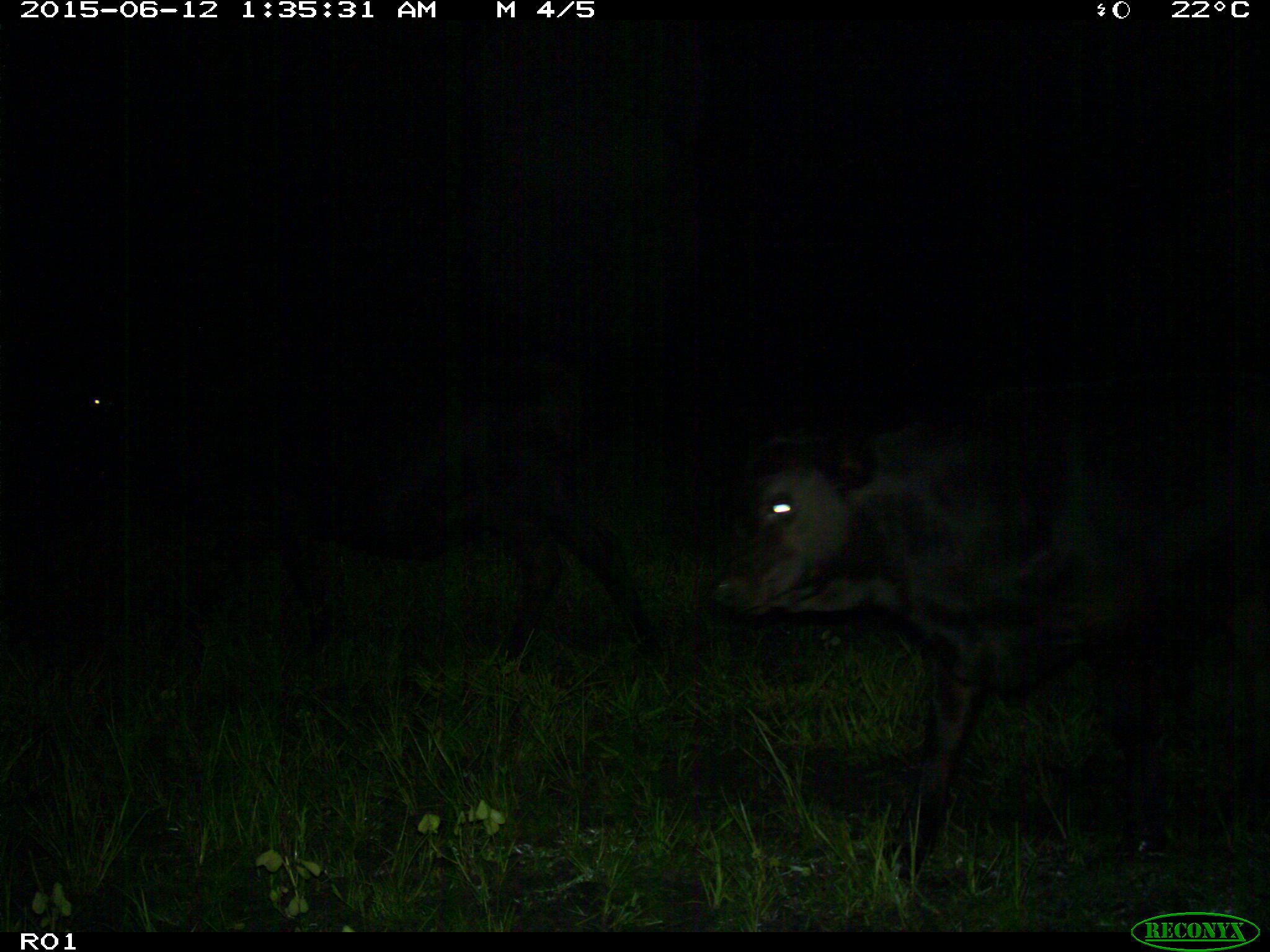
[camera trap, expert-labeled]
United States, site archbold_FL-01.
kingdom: Animalia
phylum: Chordata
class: Mammalia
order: Artiodactyla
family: Bovidae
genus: Bos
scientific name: Bos taurus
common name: domestic cow